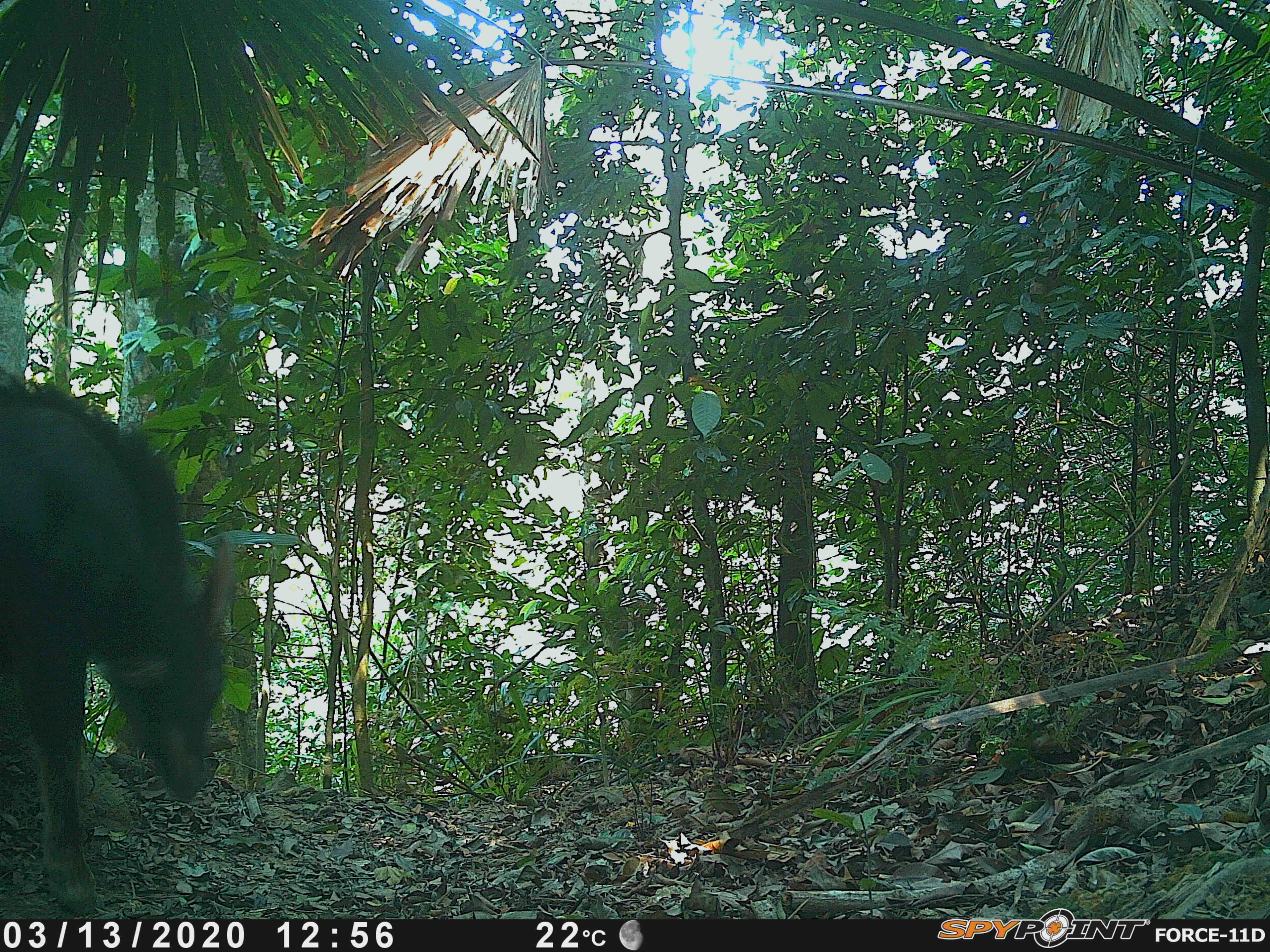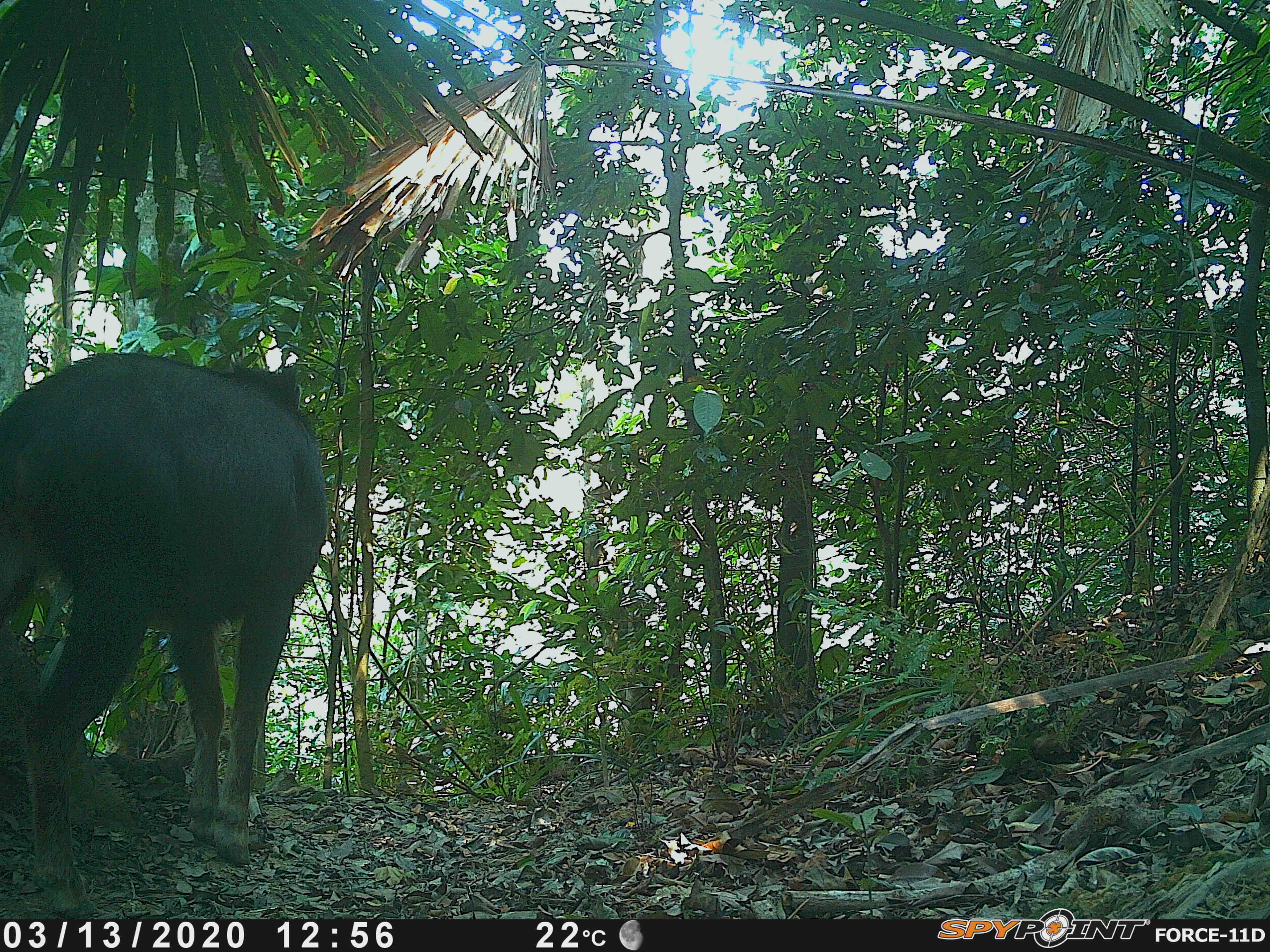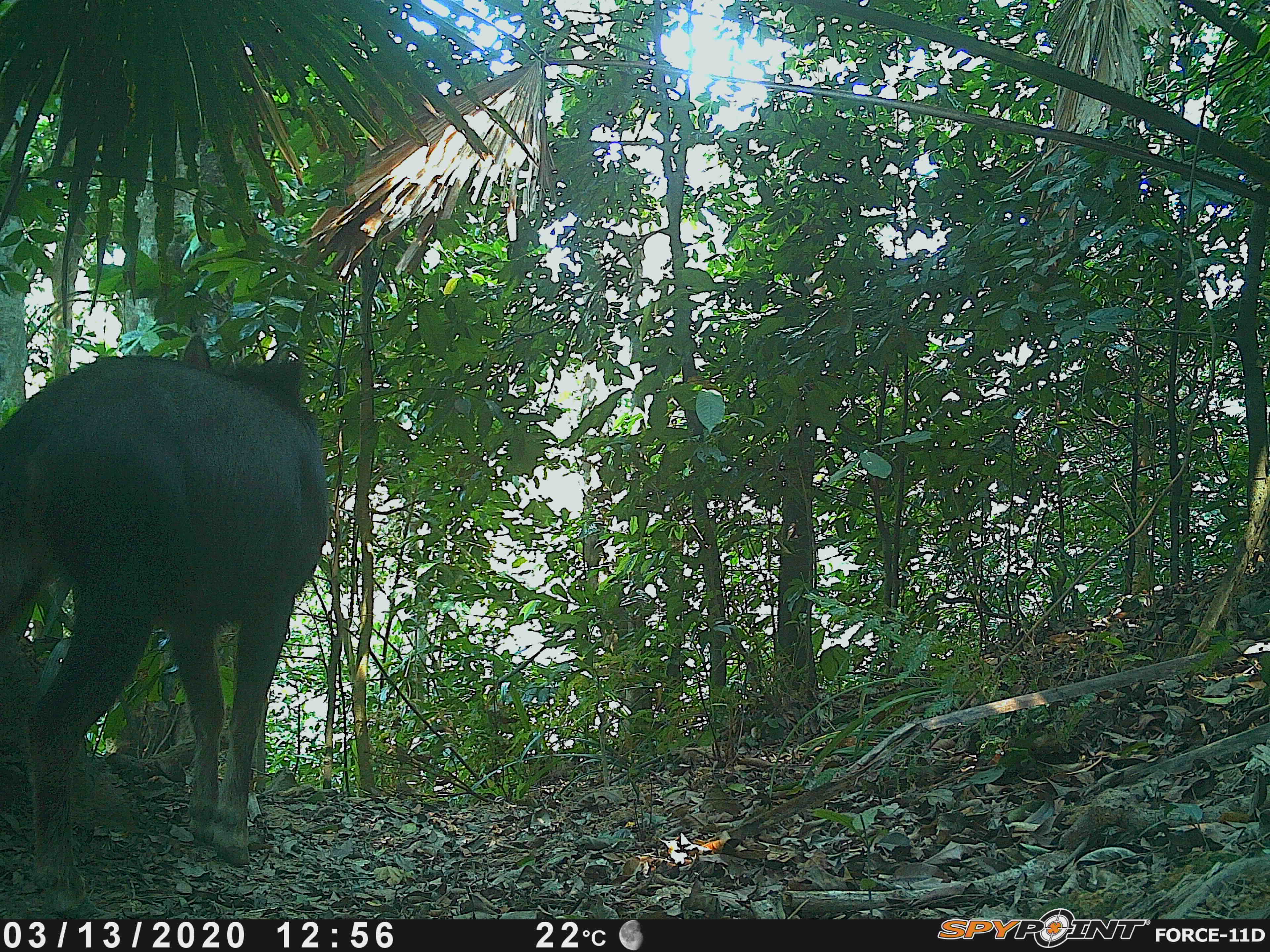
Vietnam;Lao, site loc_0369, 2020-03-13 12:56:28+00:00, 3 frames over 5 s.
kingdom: Animalia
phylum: Chordata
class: Mammalia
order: Artiodactyla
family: Bovidae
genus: Capricornis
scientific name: Capricornis sumatraensis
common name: chinese serow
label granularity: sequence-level